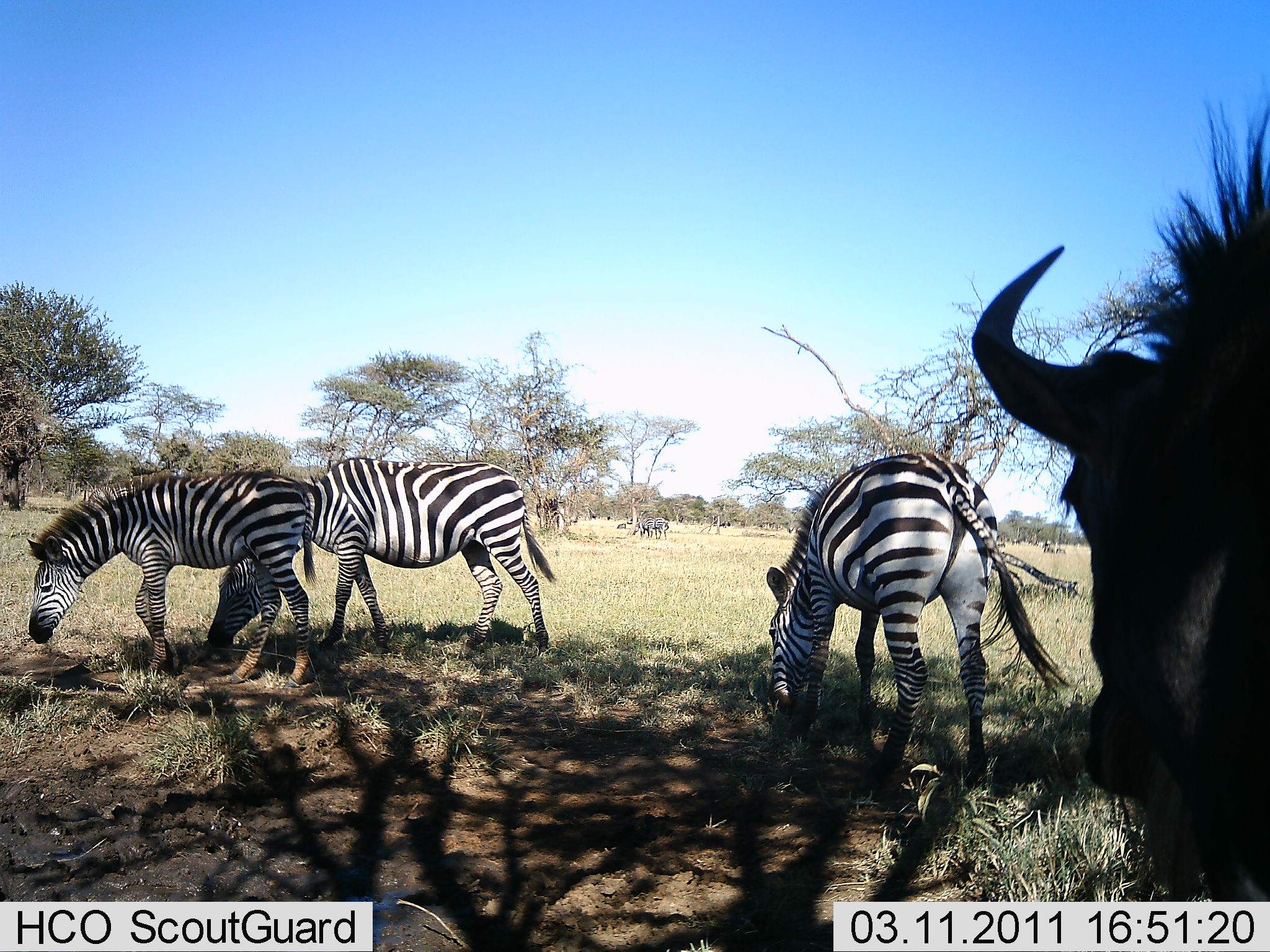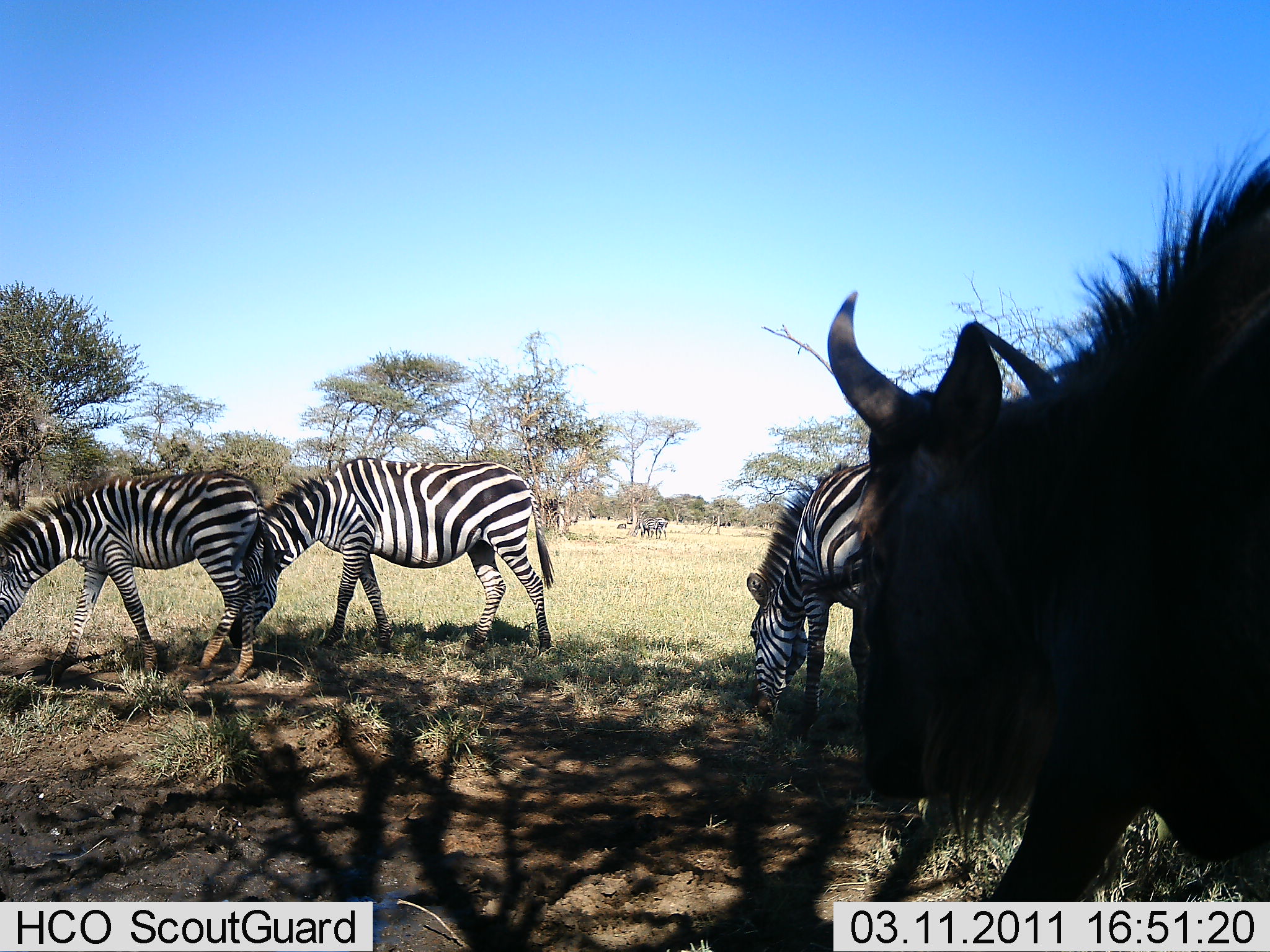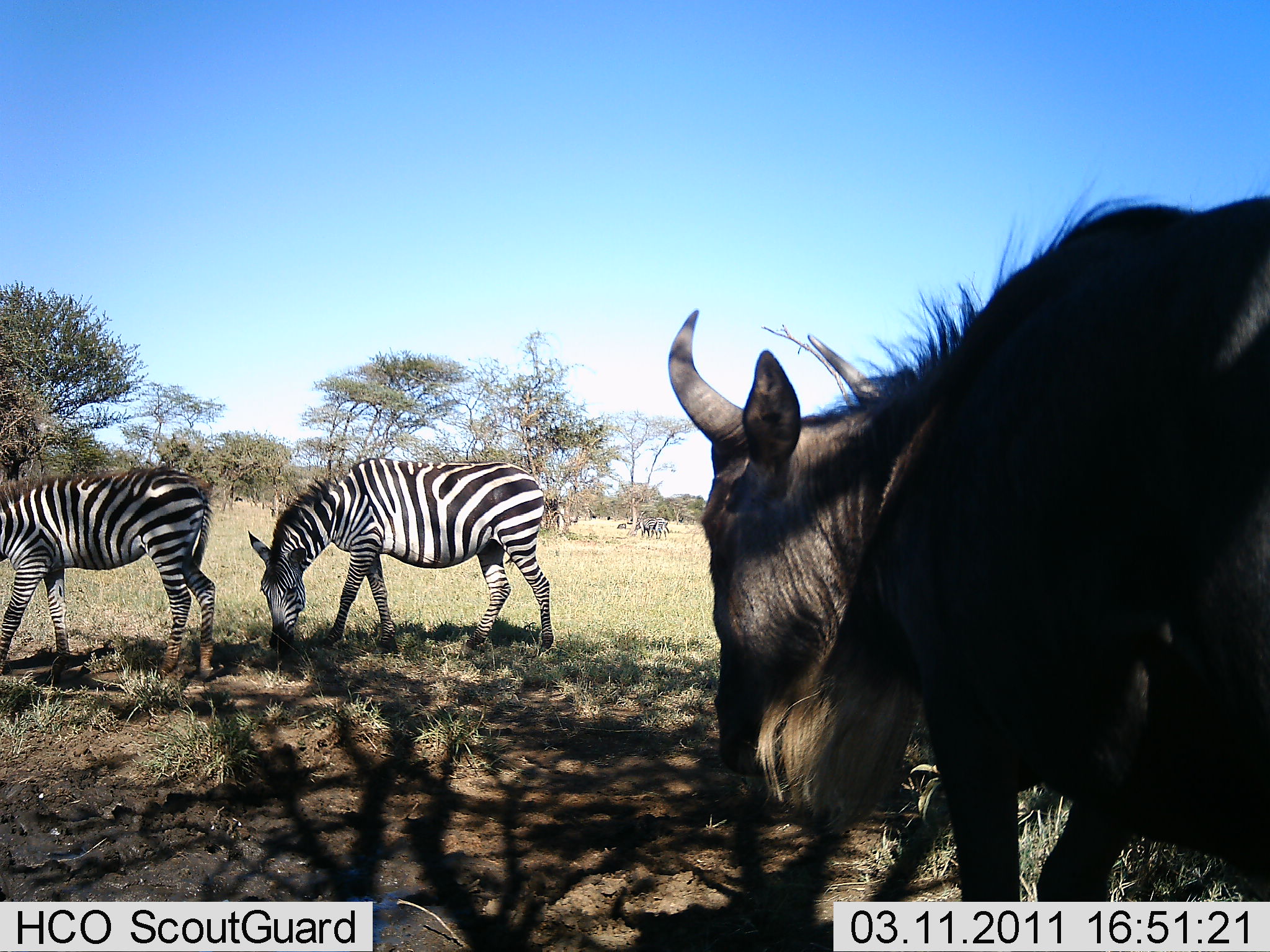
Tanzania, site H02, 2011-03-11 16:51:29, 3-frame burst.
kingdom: Animalia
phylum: Chordata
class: Mammalia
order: Artiodactyla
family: Bovidae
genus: Connochaetes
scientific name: Connochaetes taurinus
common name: blue wildebeest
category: wildebeest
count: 1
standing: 8%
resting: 0%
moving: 83%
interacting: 0%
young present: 0%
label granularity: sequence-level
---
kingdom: Animalia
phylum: Chordata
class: Mammalia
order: Perissodactyla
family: Equidae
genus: Equus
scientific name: Equus quagga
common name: plains zebra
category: zebra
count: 3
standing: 15%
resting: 0%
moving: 8%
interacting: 0%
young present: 0%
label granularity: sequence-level